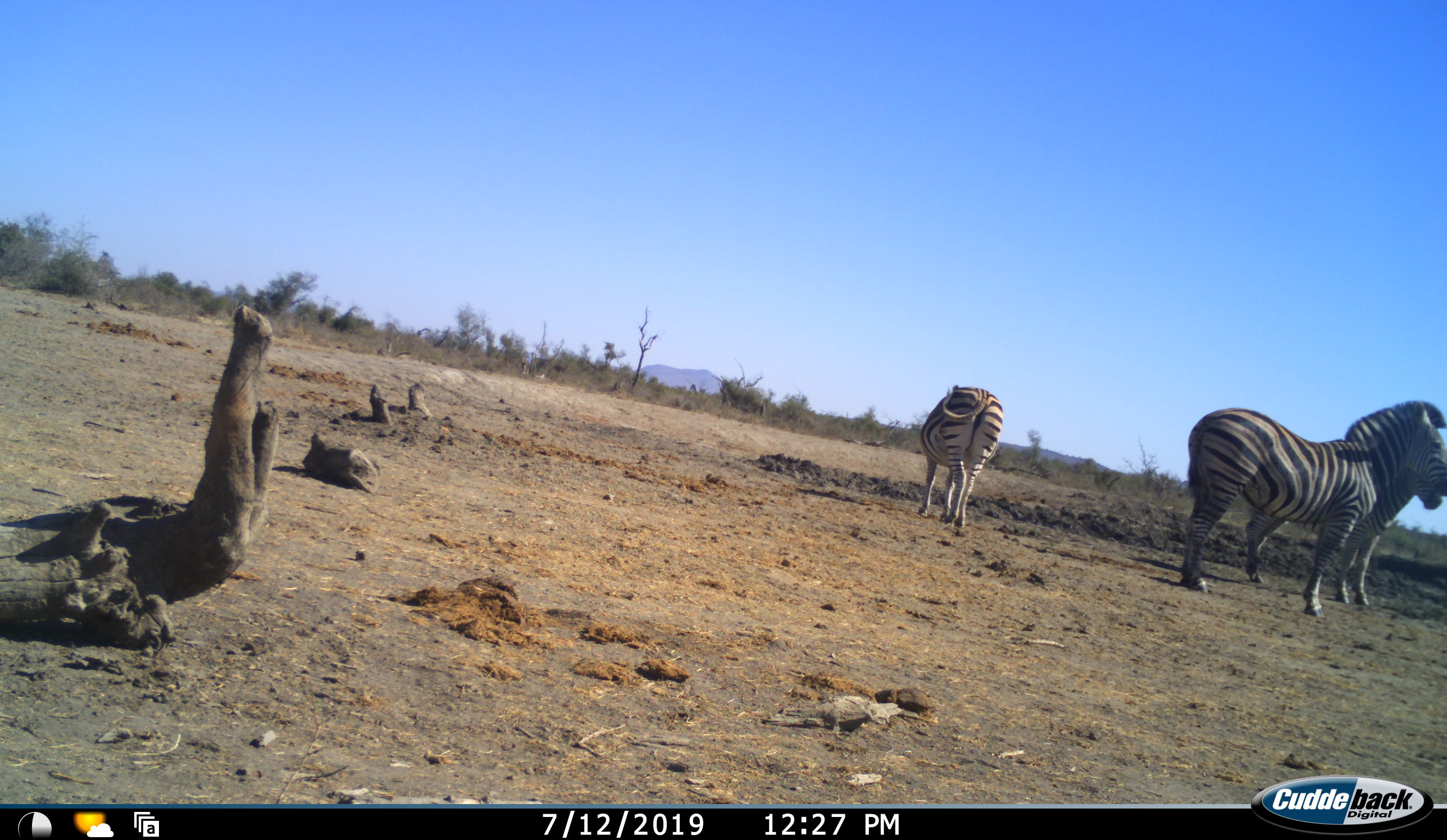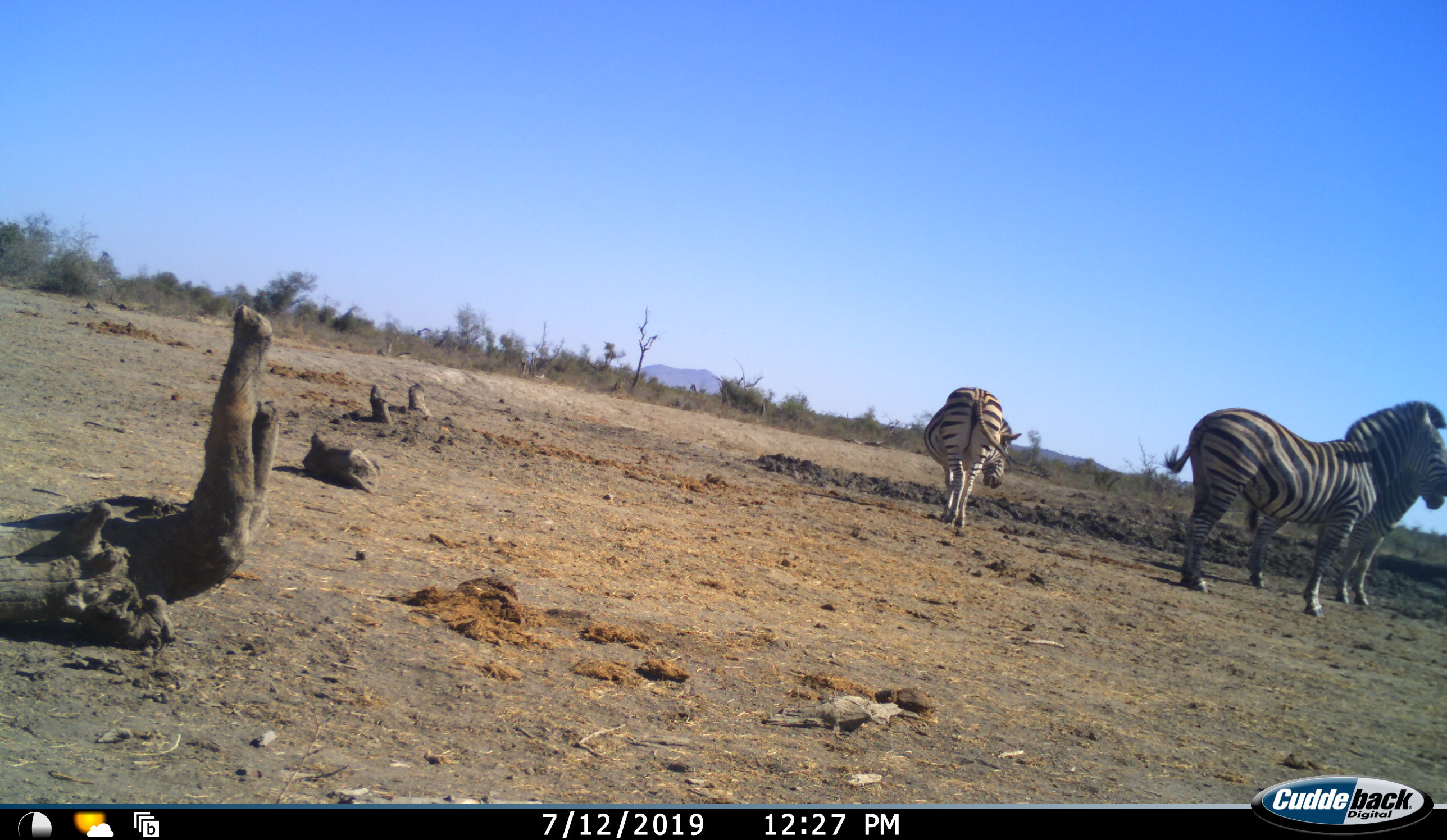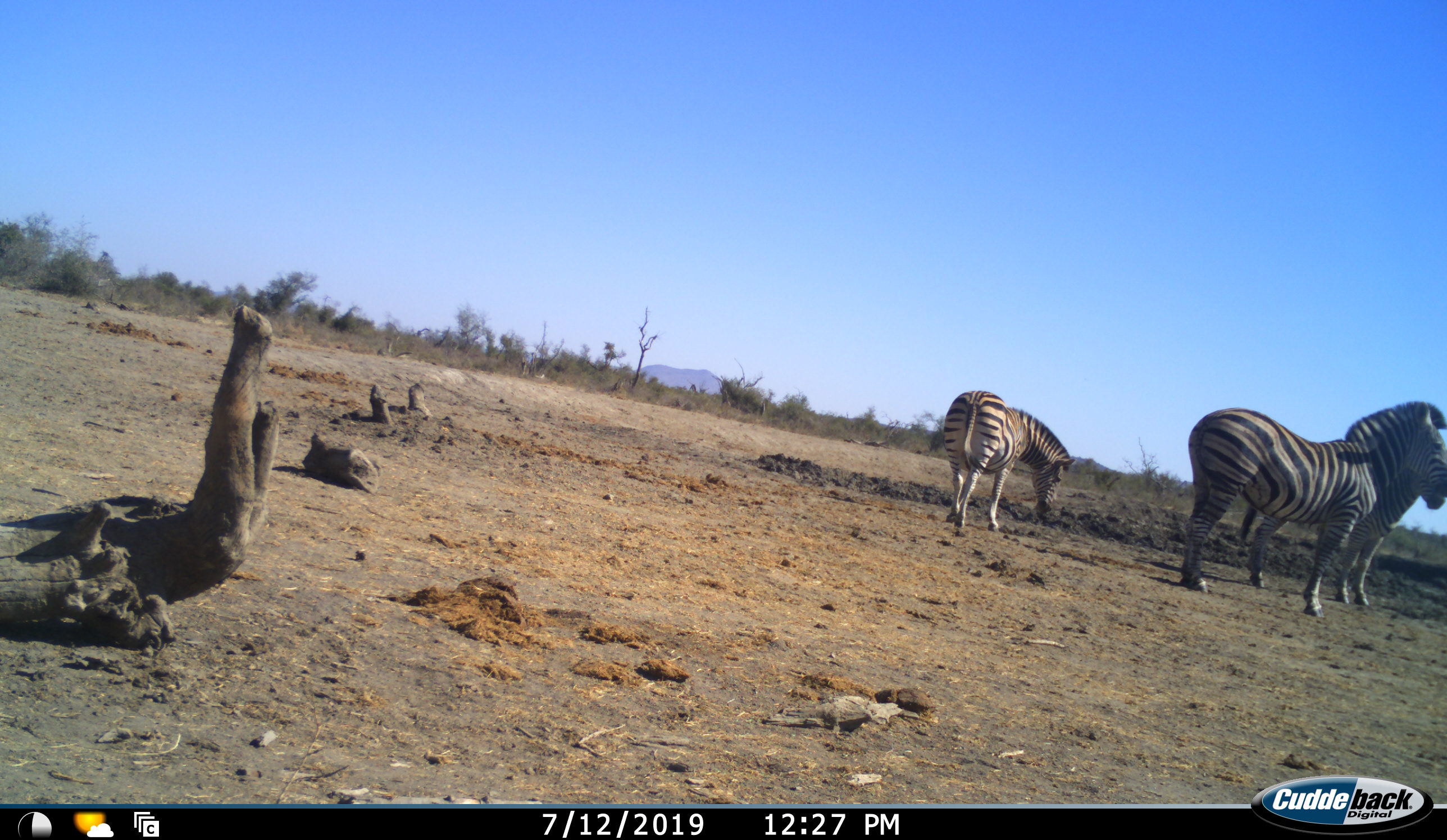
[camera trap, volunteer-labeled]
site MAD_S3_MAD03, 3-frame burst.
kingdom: Animalia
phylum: Chordata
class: Mammalia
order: Perissodactyla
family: Equidae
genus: Equus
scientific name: Equus quagga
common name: plains zebra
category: zebraplains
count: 3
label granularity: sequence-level